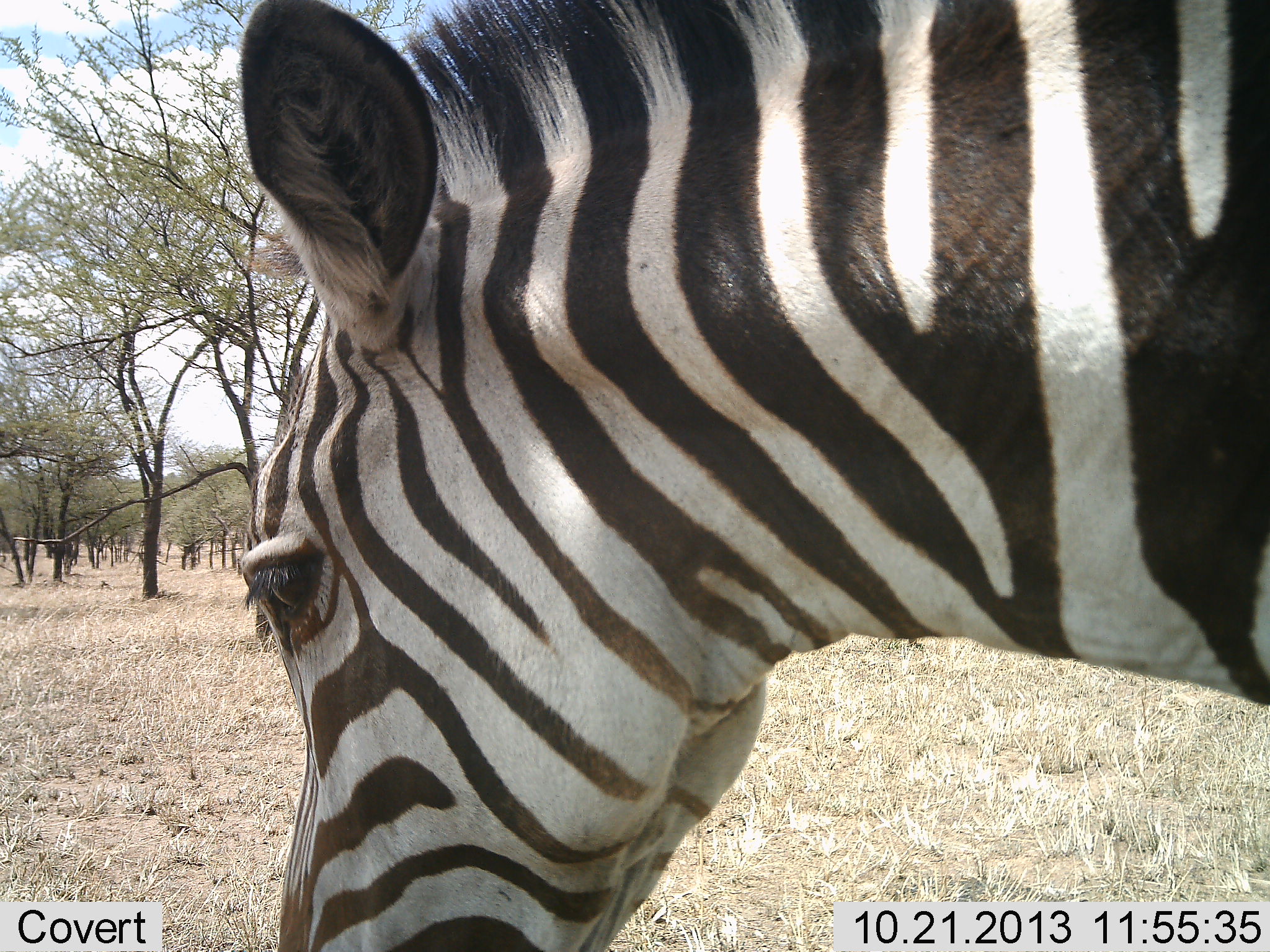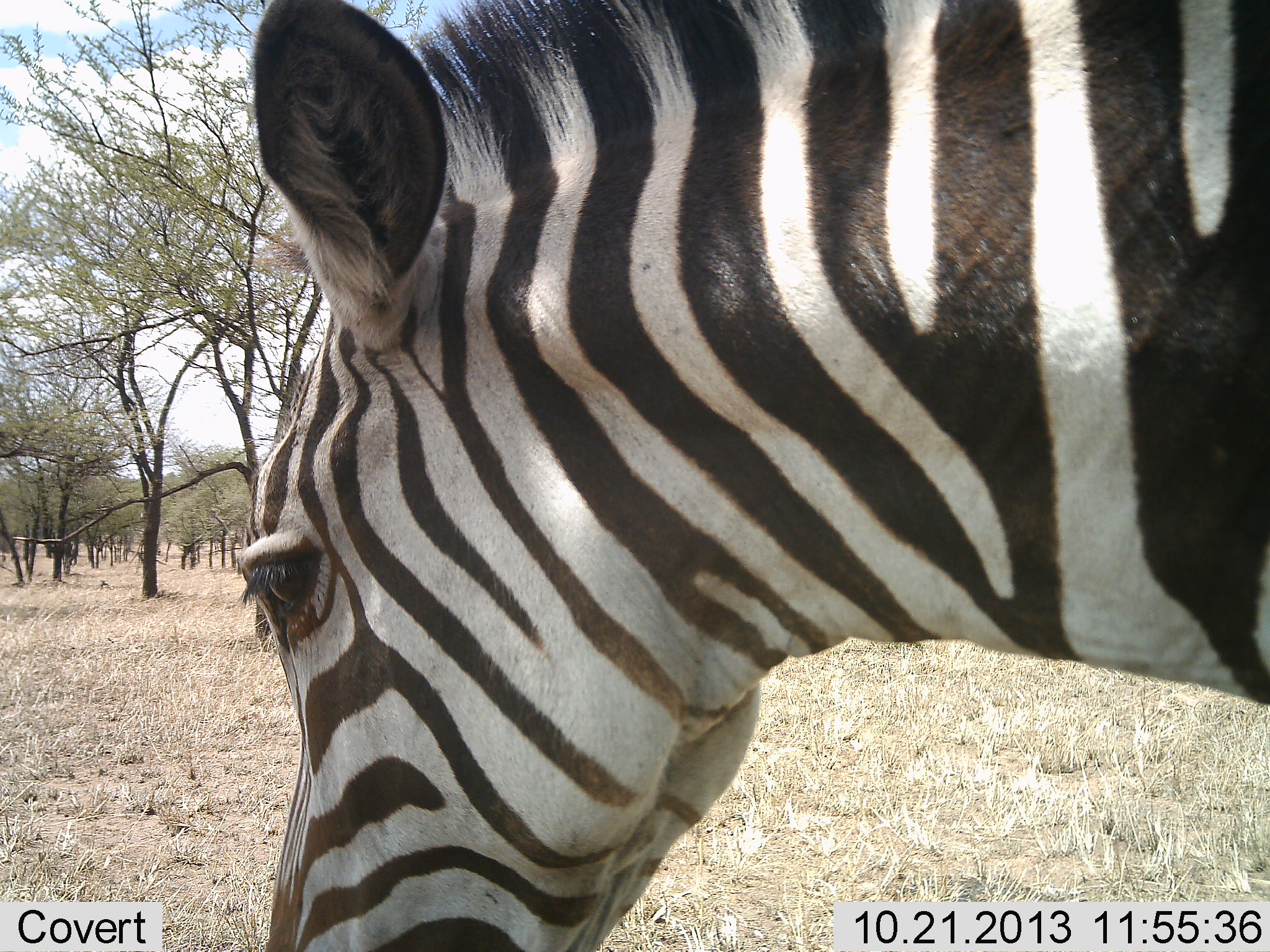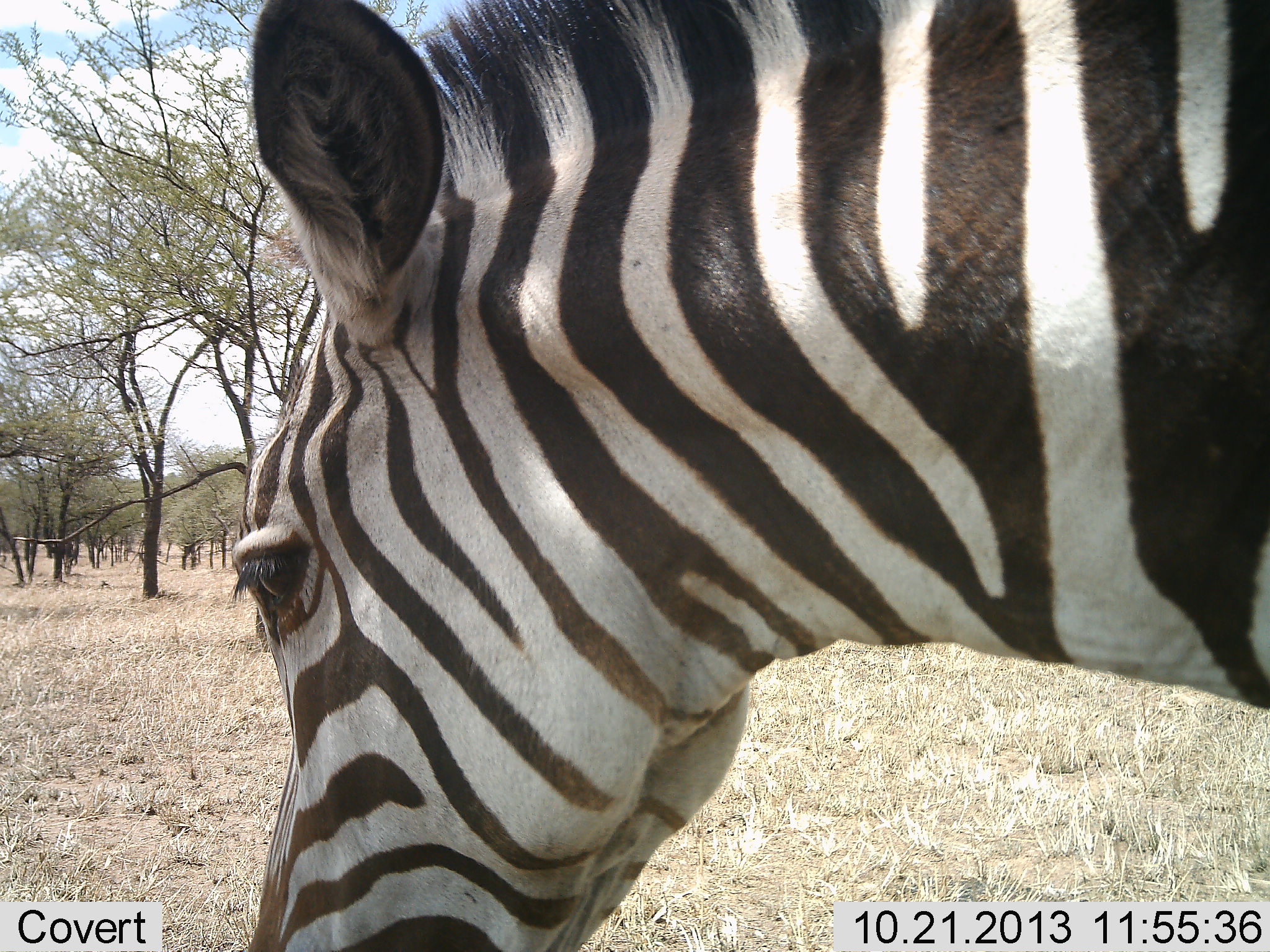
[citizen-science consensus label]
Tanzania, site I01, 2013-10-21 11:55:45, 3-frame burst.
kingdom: Animalia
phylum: Chordata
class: Mammalia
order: Perissodactyla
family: Equidae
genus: Equus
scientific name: Equus quagga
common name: plains zebra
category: zebra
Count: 1.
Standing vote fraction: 86%.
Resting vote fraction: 8%.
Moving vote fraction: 0%.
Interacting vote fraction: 3%.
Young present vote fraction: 0%.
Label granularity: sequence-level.